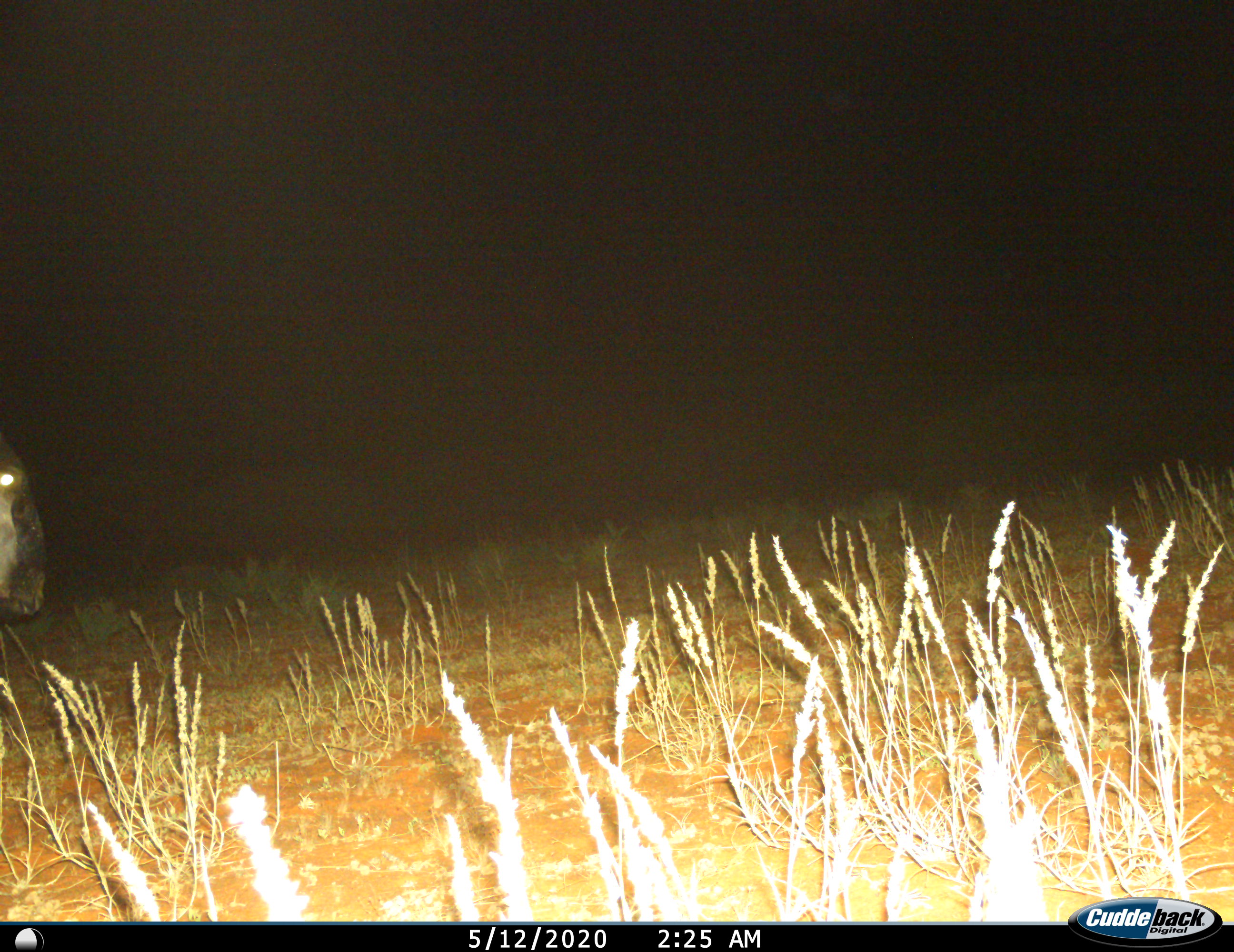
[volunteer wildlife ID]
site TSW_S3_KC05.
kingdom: Animalia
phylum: Chordata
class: Mammalia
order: Artiodactyla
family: Bovidae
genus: Connochaetes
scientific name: Connochaetes taurinus taurinus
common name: blue wildebeest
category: wildebeestblue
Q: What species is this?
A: Wildebeestblue (blue wildebeest) (Connochaetes taurinus taurinus).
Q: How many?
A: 1.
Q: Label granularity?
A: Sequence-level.